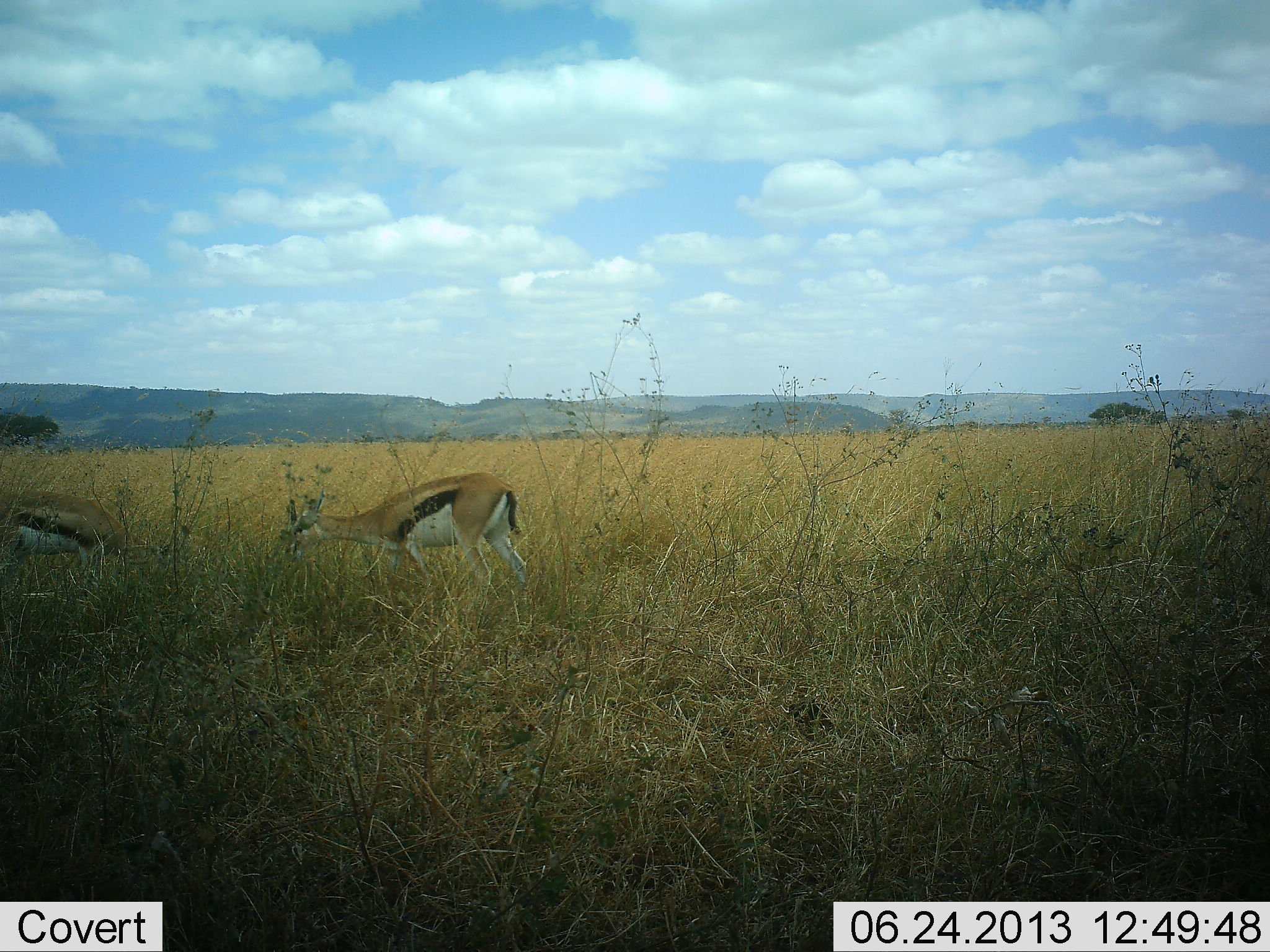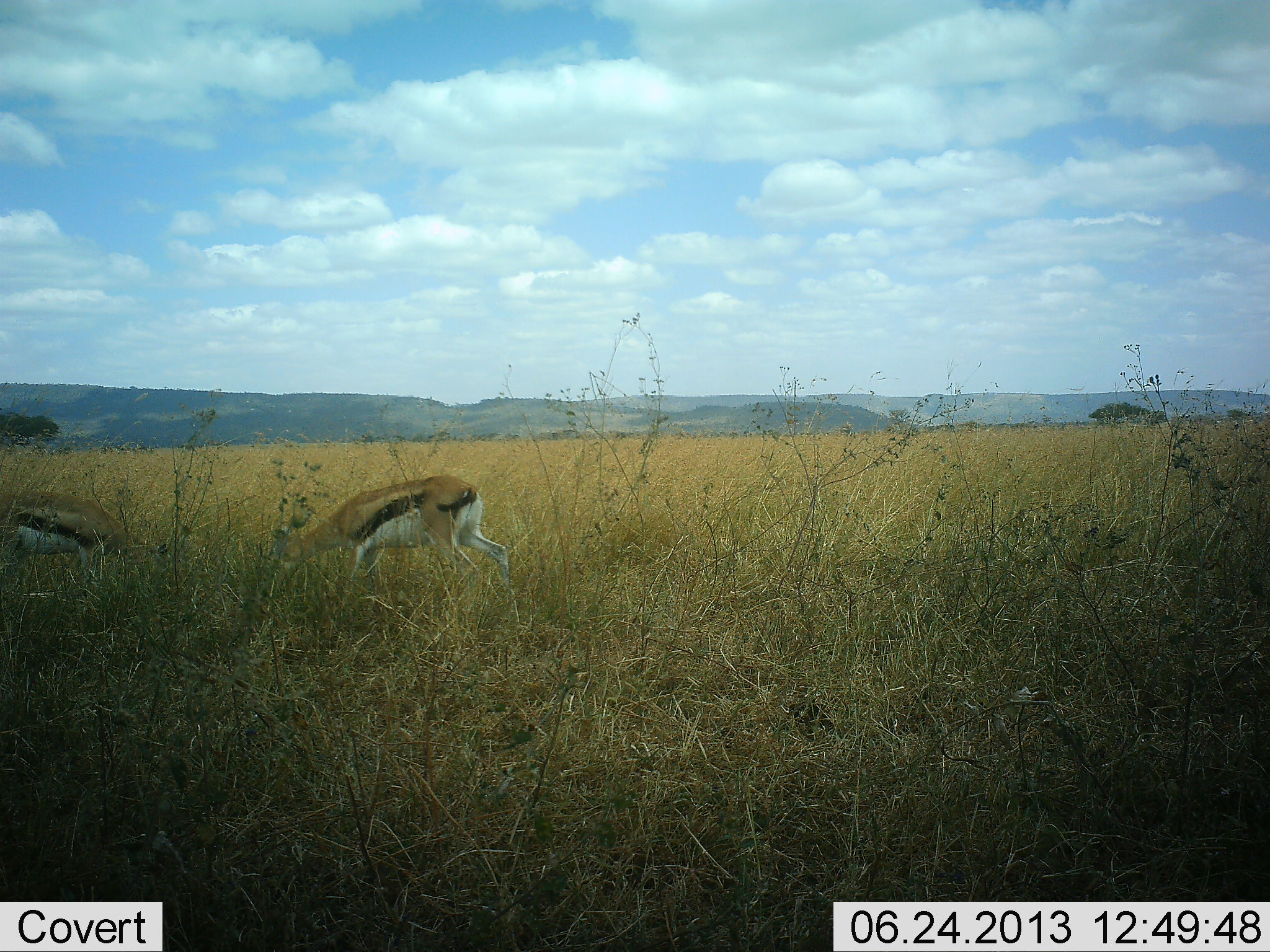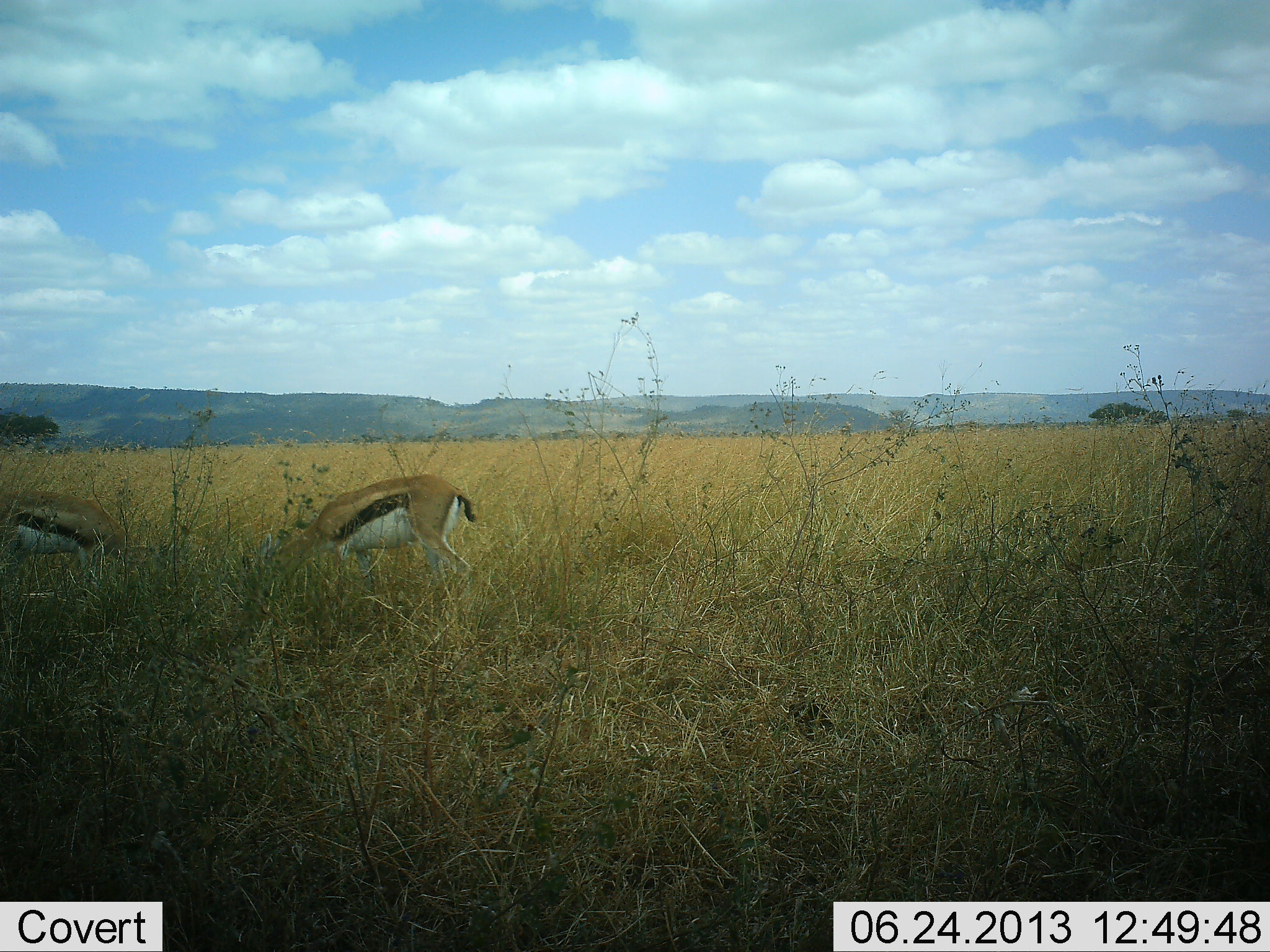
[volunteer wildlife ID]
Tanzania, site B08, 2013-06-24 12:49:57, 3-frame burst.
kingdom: Animalia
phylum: Chordata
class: Mammalia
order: Artiodactyla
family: Bovidae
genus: Eudorcas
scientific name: Eudorcas thomsonii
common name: thomson's gazelle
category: gazellethomsons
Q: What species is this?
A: Gazellethomsons (thomson's gazelle) (Eudorcas thomsonii).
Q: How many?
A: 2.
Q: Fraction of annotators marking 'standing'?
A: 23%.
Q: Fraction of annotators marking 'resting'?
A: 0%.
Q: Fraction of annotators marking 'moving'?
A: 27%.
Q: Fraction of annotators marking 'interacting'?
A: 0%.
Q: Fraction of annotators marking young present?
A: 0%.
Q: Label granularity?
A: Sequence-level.